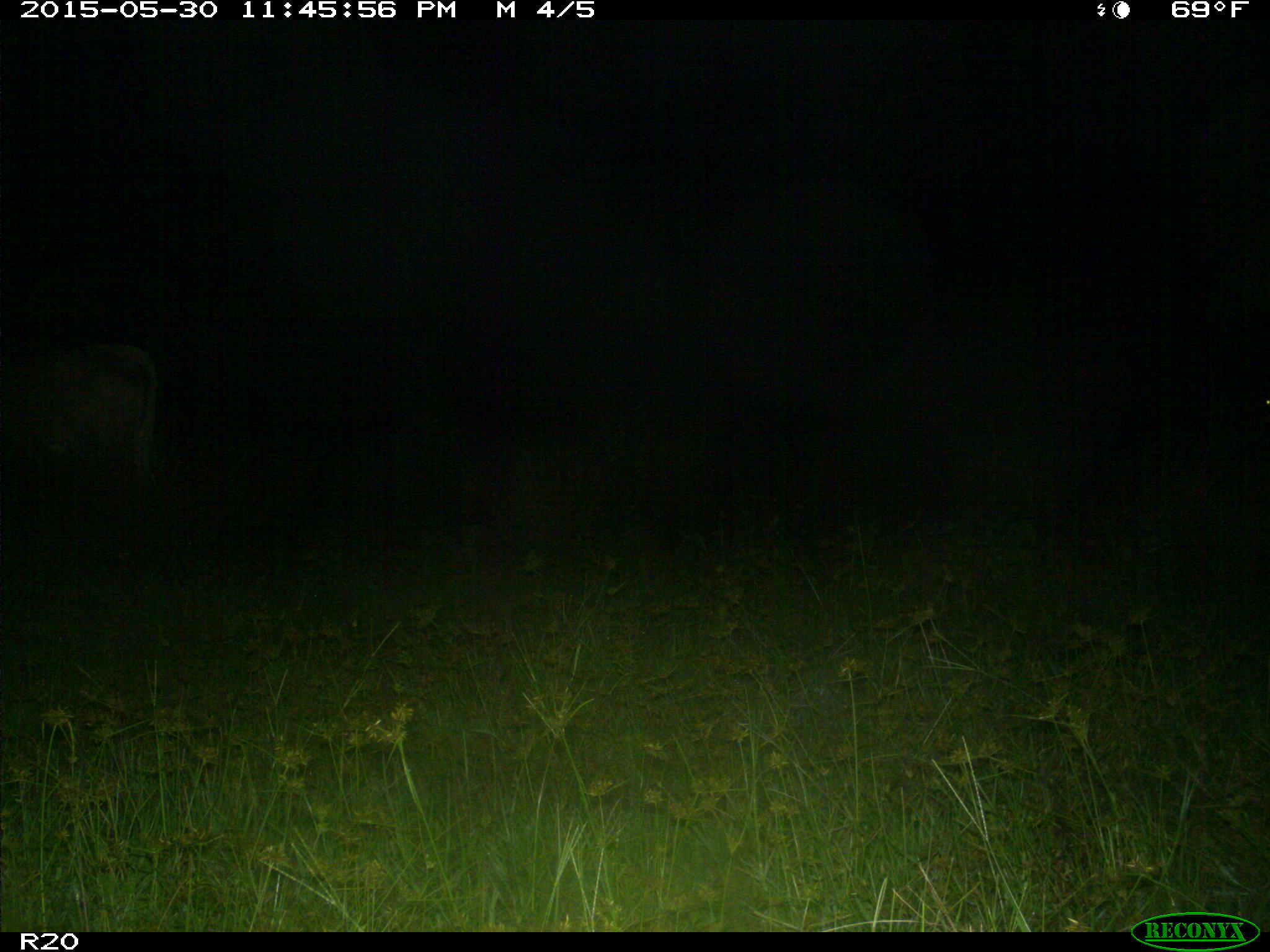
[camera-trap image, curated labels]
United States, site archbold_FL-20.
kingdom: Animalia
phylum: Chordata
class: Mammalia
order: Artiodactyla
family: Bovidae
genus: Bos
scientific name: Bos taurus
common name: domestic cow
Bos taurus (domestic cow).